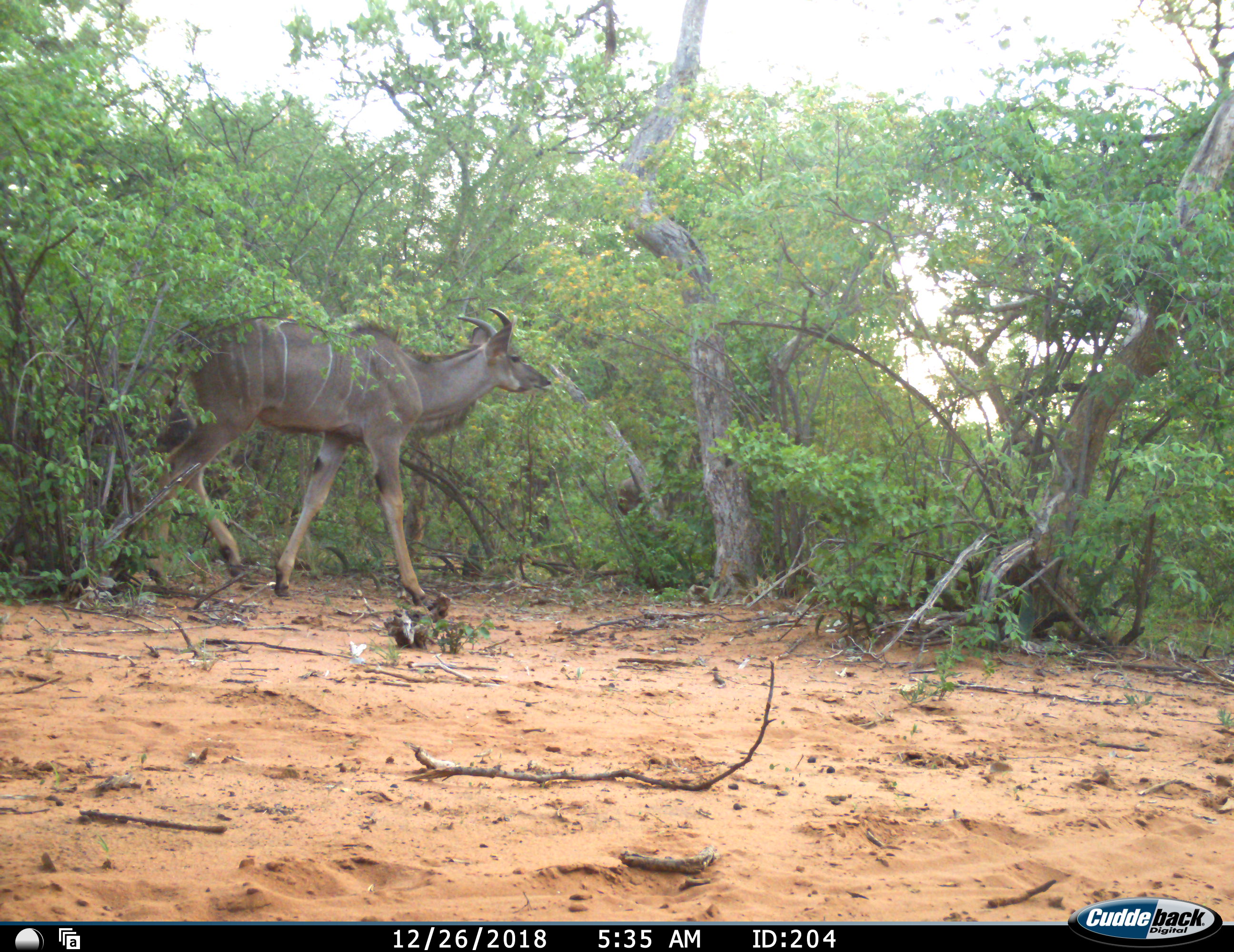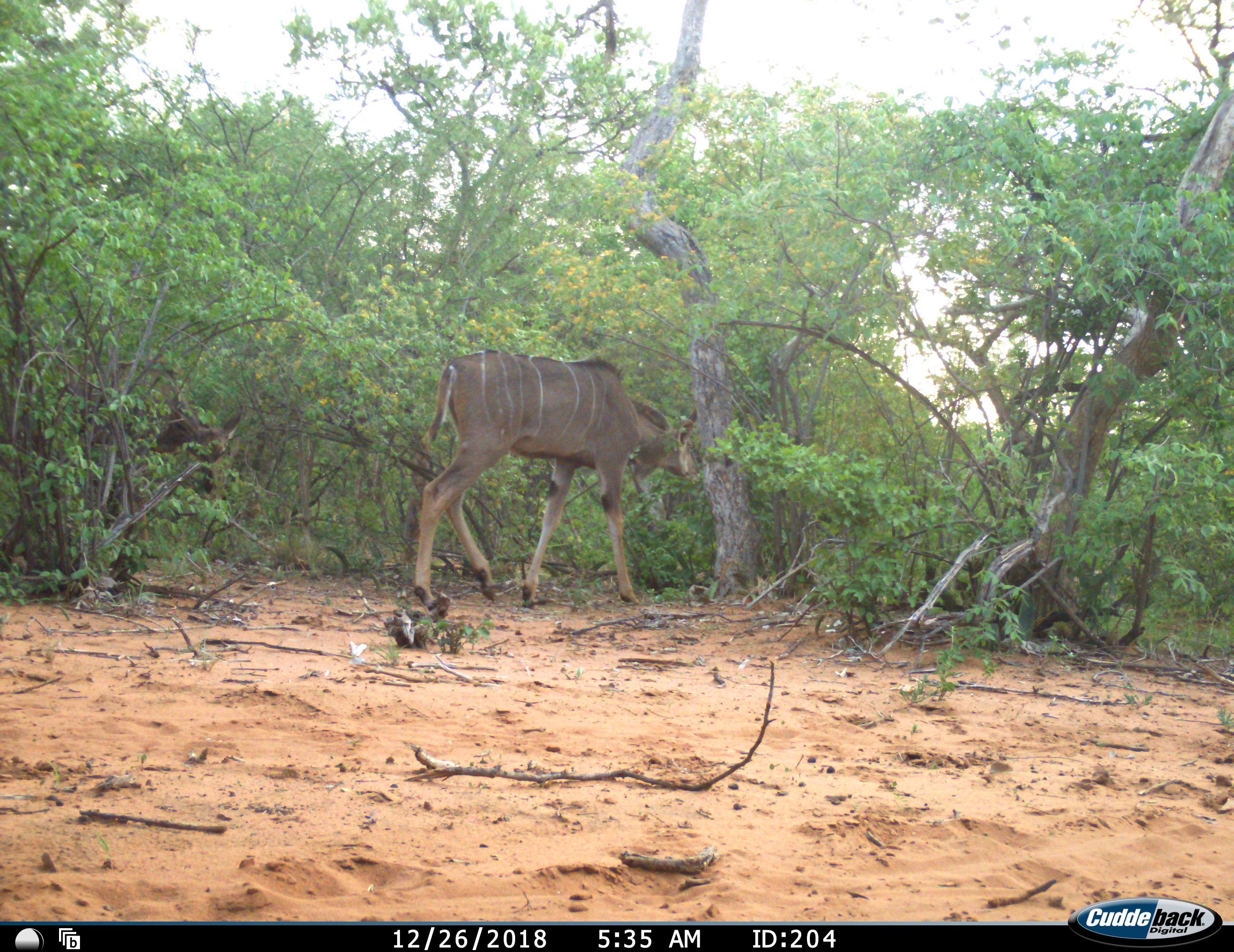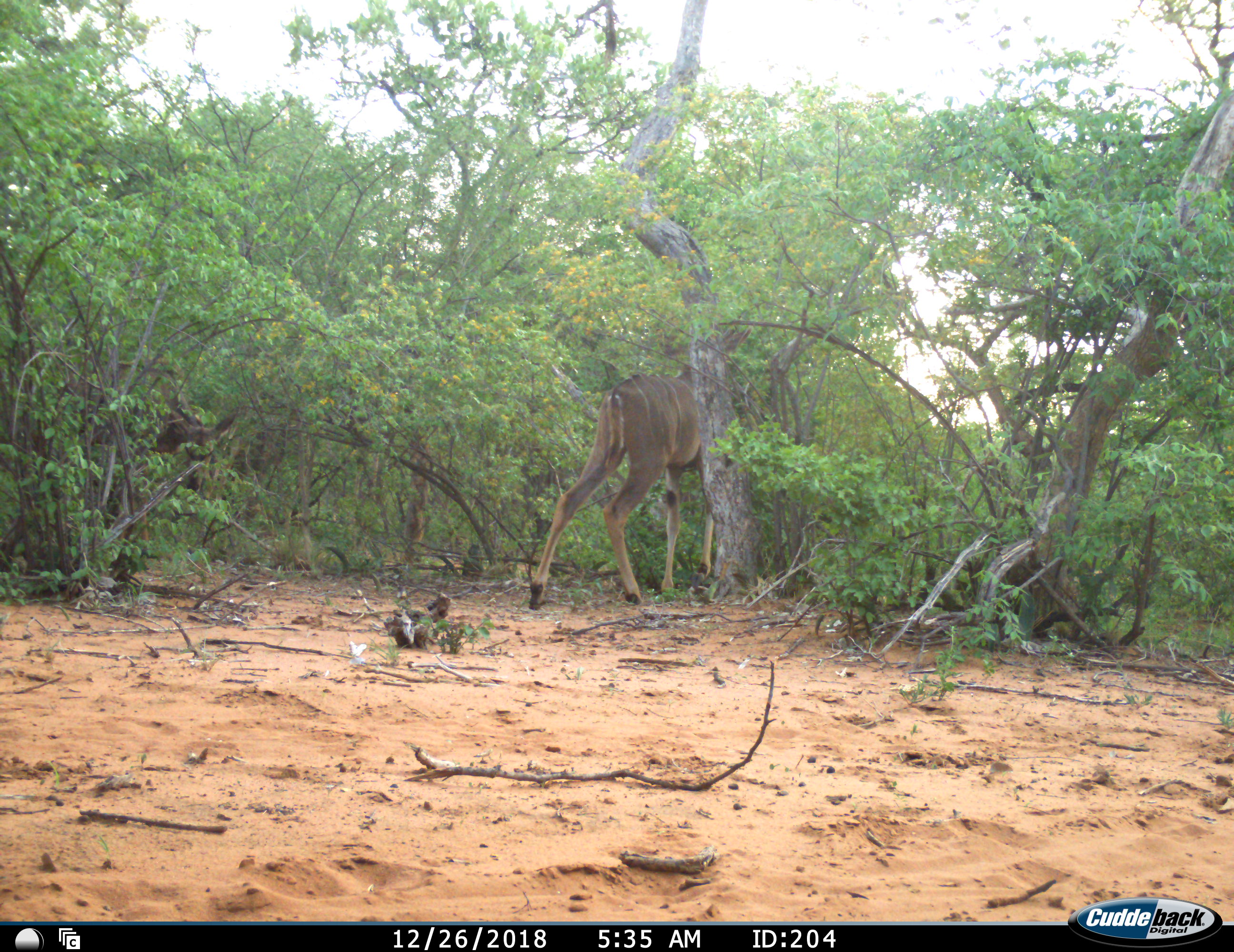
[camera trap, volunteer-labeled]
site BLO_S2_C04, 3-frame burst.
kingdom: Animalia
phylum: Chordata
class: Mammalia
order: Artiodactyla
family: Bovidae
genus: Tragelaphus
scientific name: Tragelaphus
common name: kudu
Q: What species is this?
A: Kudu (Tragelaphus).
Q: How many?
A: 2.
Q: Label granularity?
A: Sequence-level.